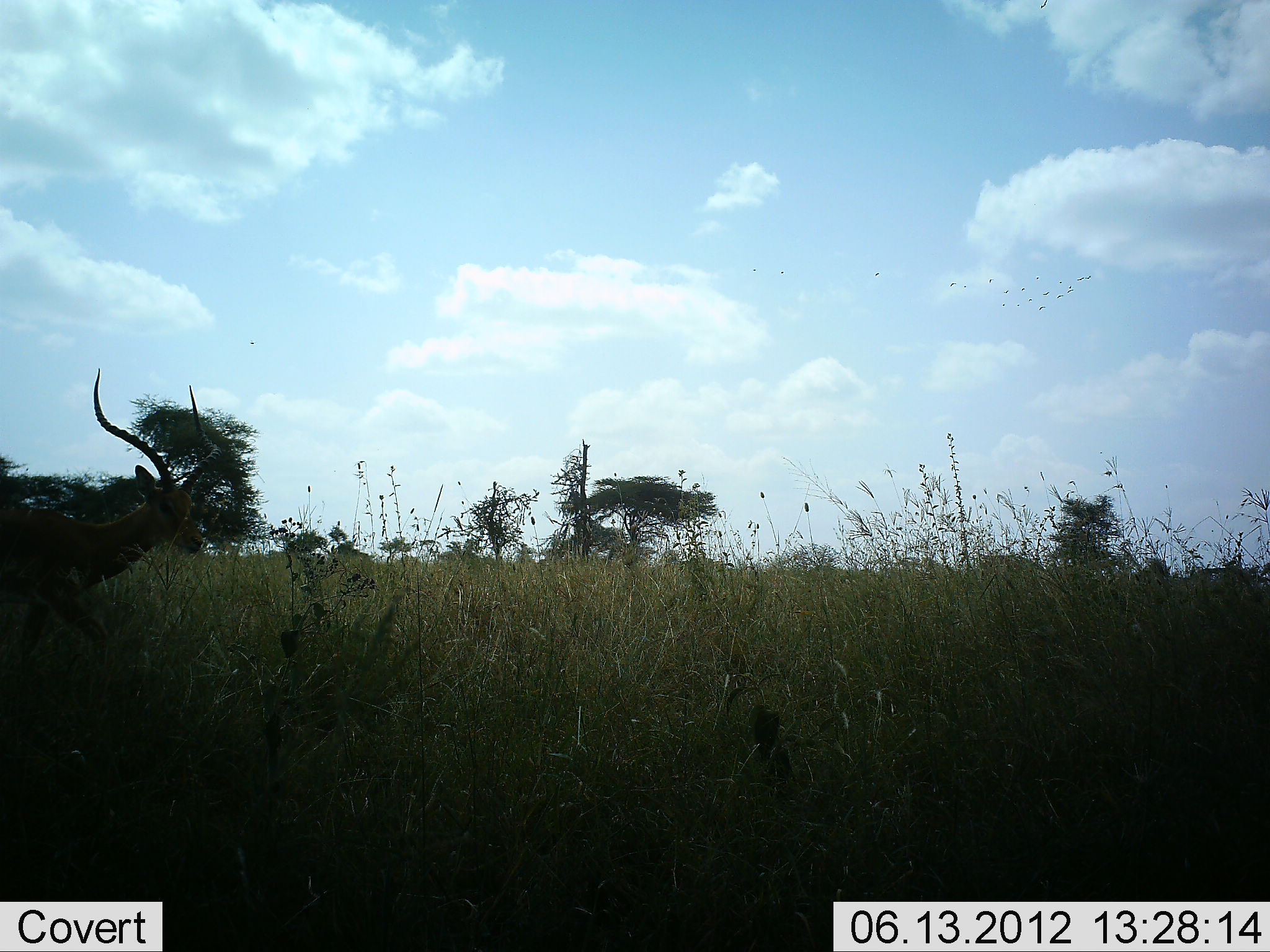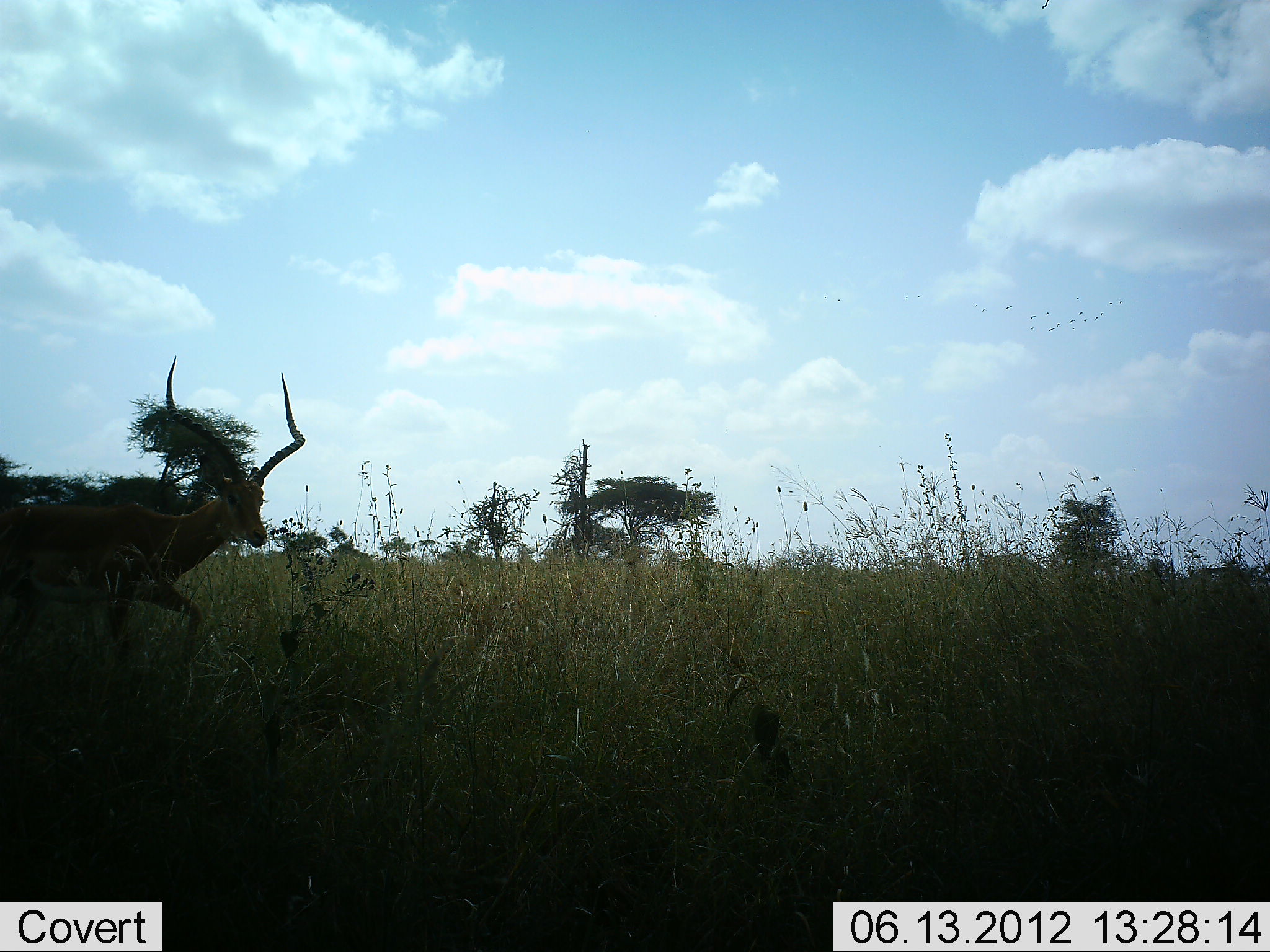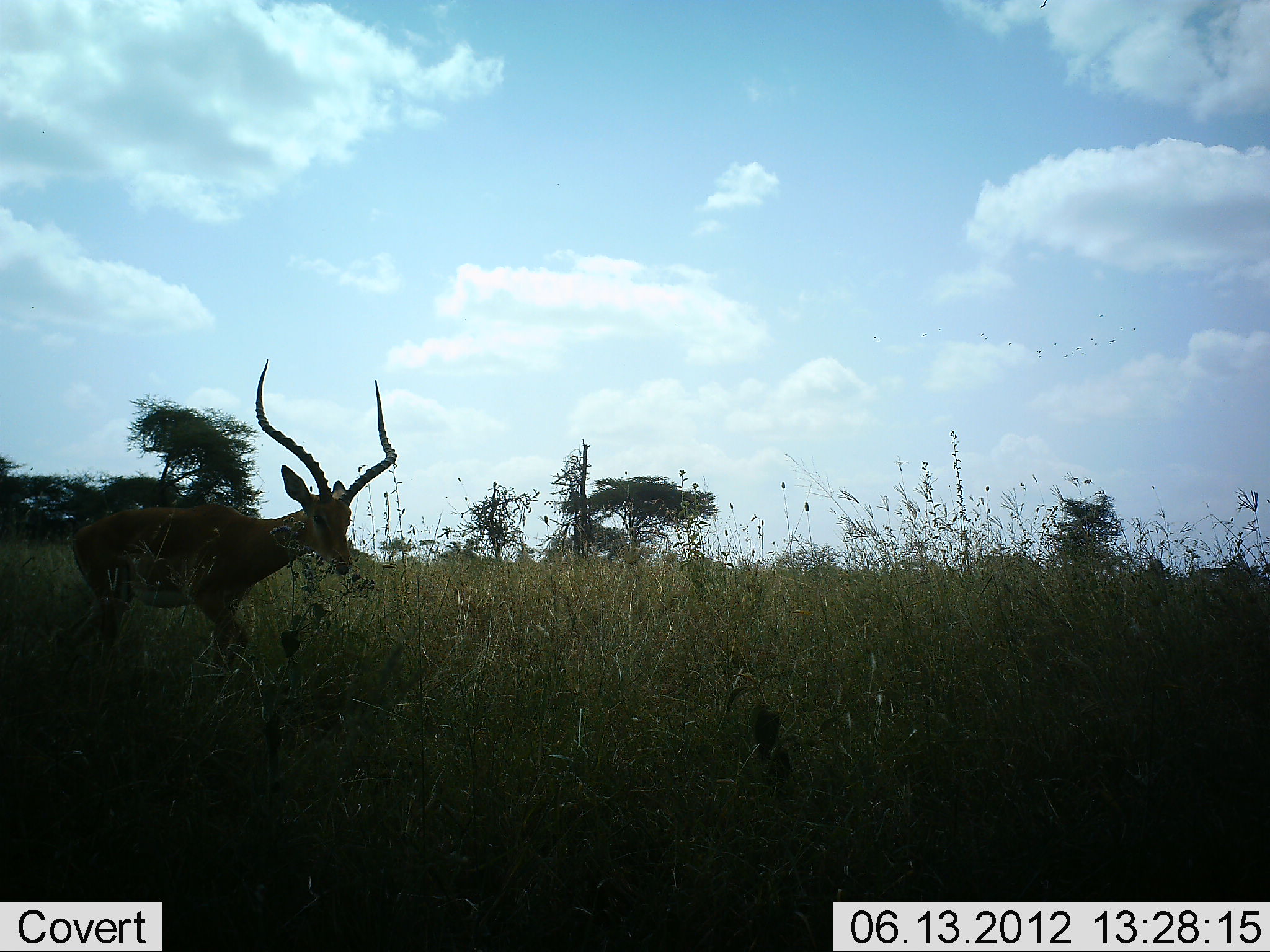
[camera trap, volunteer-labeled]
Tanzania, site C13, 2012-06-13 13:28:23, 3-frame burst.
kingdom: Animalia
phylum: Chordata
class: Mammalia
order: Artiodactyla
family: Bovidae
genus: Aepyceros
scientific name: Aepyceros melampus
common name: impala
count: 1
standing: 0%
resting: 0%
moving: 100%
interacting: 0%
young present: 0%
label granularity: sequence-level